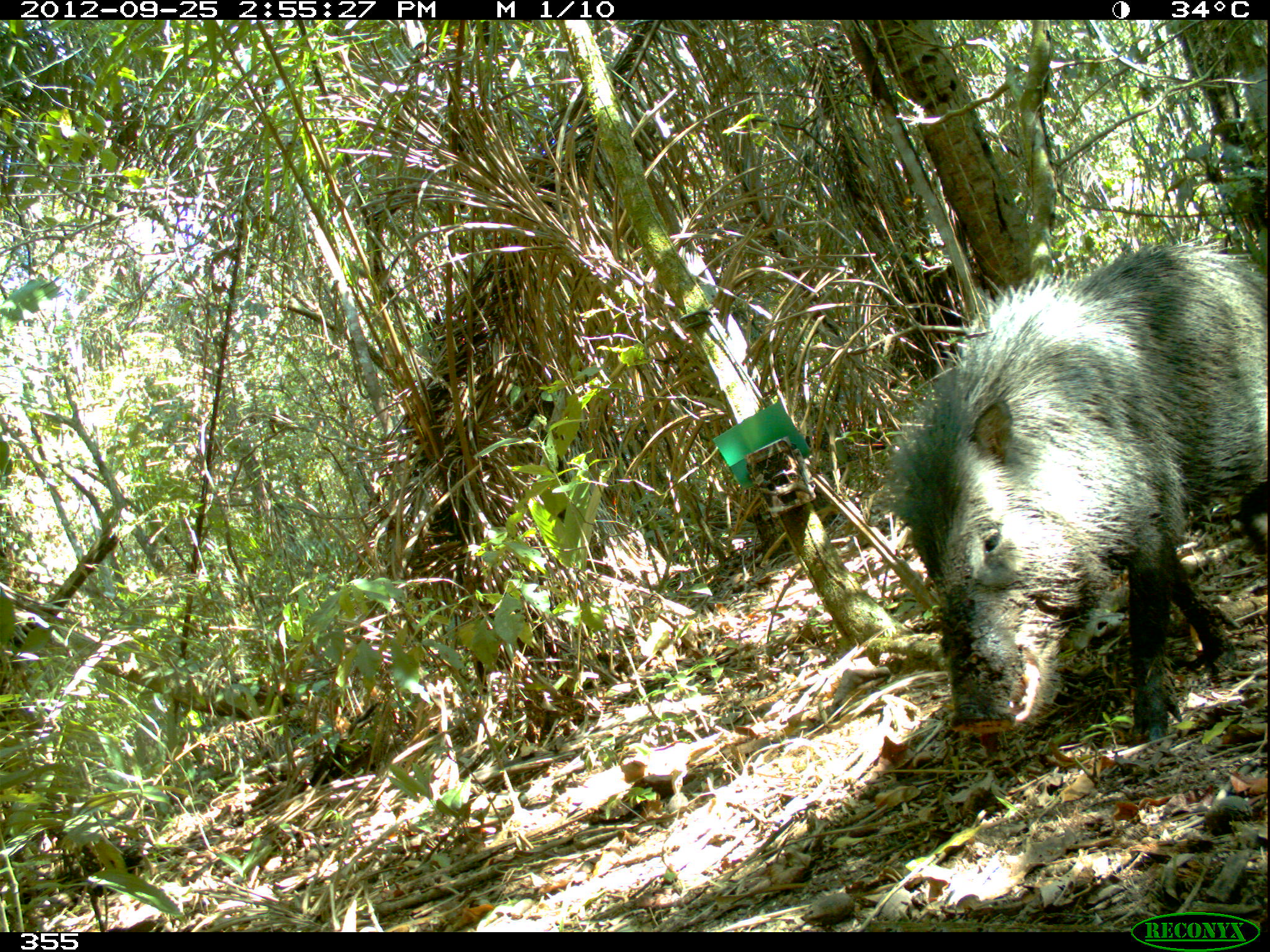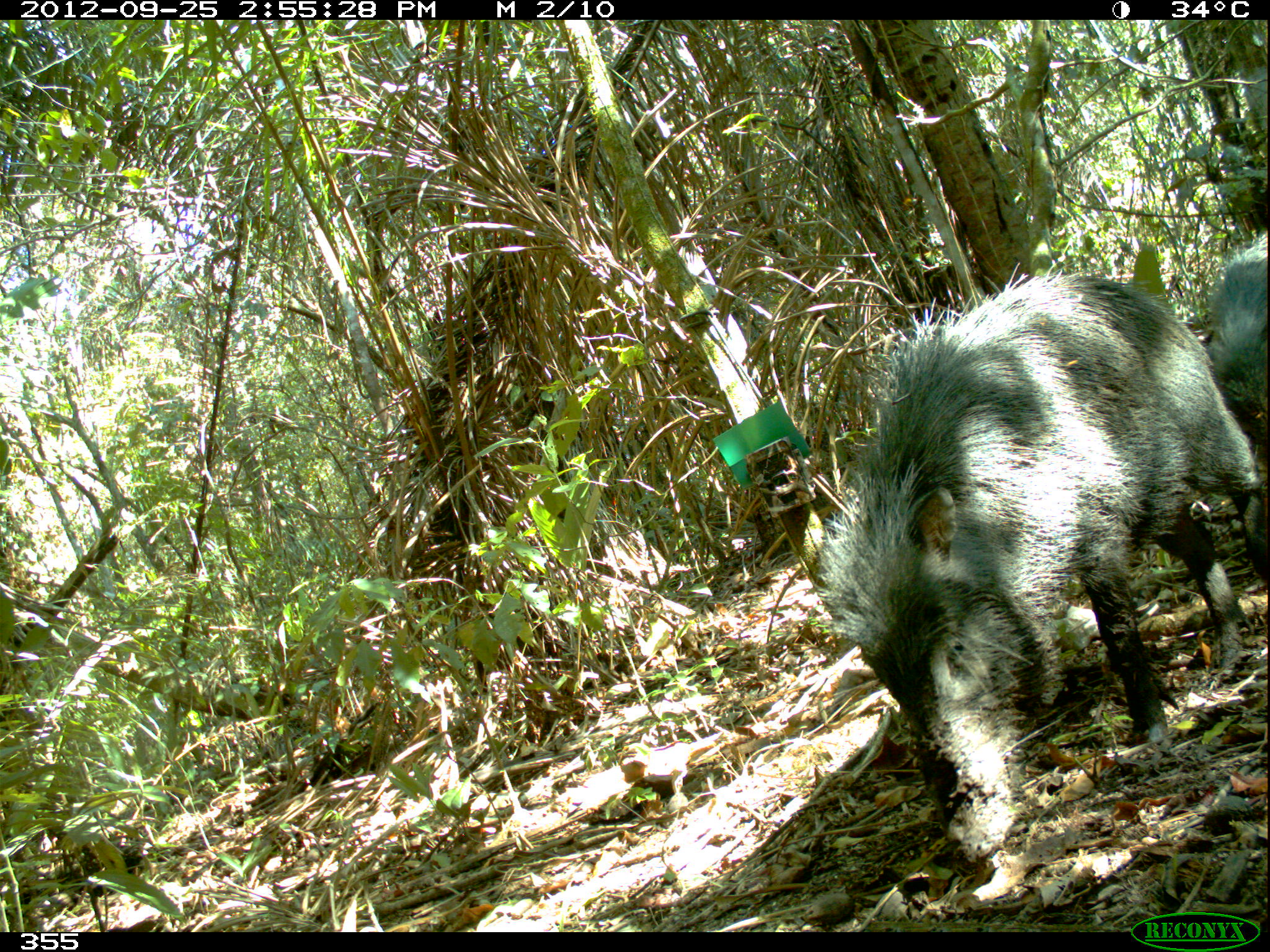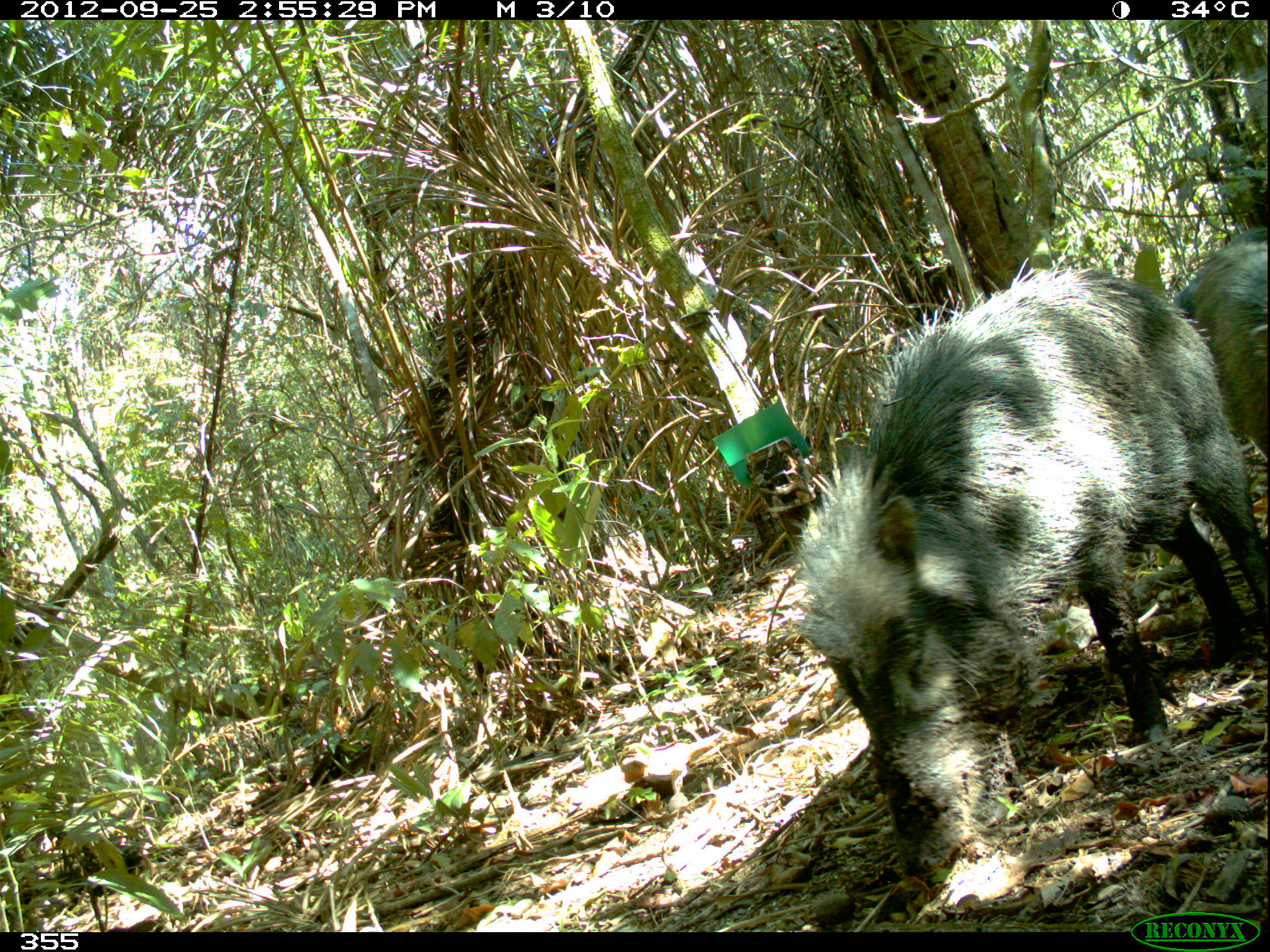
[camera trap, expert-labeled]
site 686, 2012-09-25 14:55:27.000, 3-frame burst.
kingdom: Animalia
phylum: Chordata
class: Mammalia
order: Artiodactyla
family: Tayassuidae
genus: Tayassu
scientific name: Tayassu pecari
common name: white-lipped peccary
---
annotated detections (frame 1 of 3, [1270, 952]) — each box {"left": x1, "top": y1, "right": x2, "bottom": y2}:
tayassu pecari: {"left": 877, "top": 235, "right": 1270, "bottom": 745}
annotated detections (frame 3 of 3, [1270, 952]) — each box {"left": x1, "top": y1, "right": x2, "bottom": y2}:
tayassu pecari: {"left": 798, "top": 266, "right": 1270, "bottom": 875}; {"left": 1175, "top": 228, "right": 1270, "bottom": 444}; {"left": 1164, "top": 258, "right": 1208, "bottom": 325}